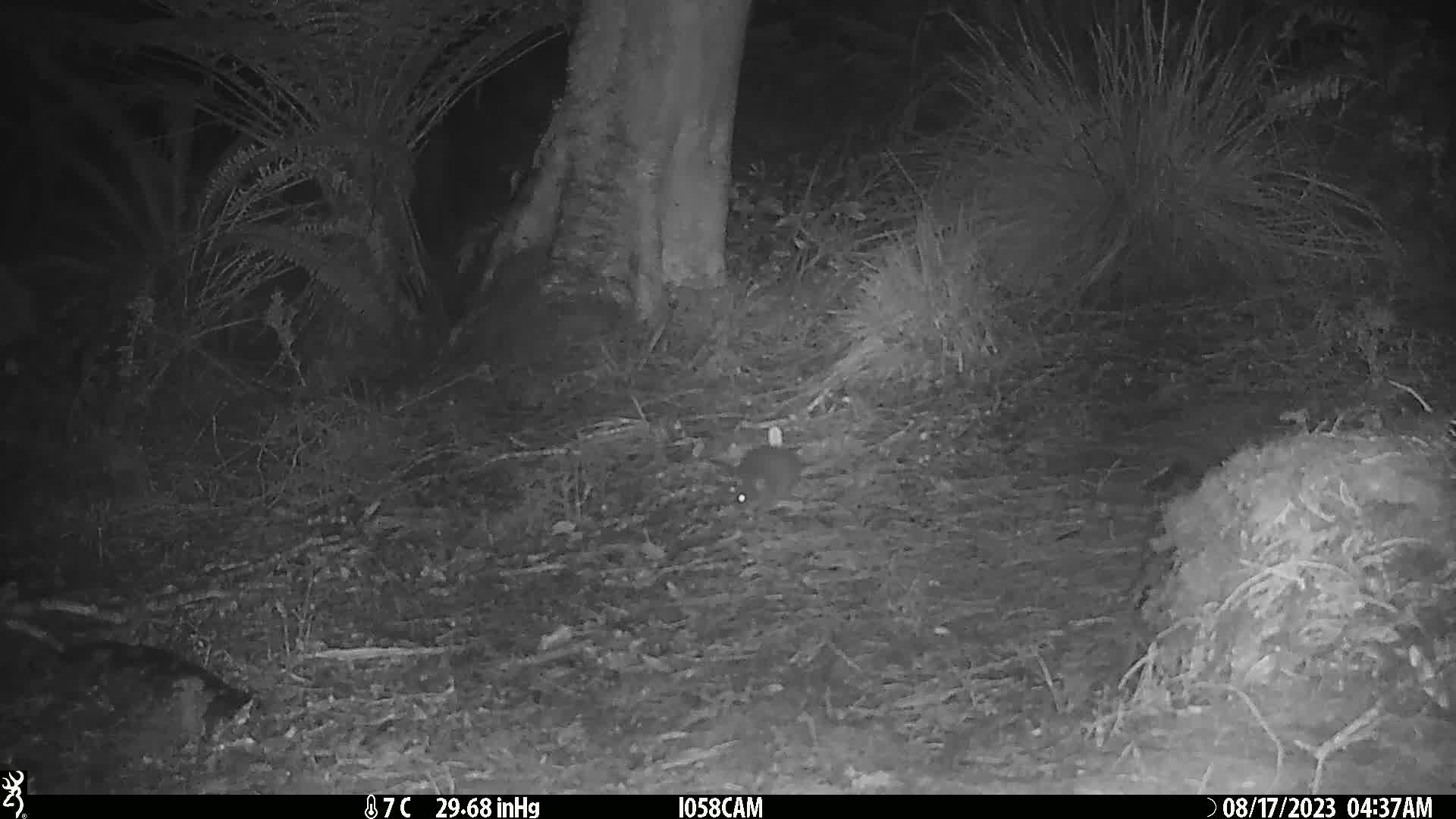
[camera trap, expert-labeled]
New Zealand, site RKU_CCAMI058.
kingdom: Animalia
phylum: Chordata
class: Mammalia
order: Rodentia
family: Muridae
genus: Rattus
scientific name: Rattus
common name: rat